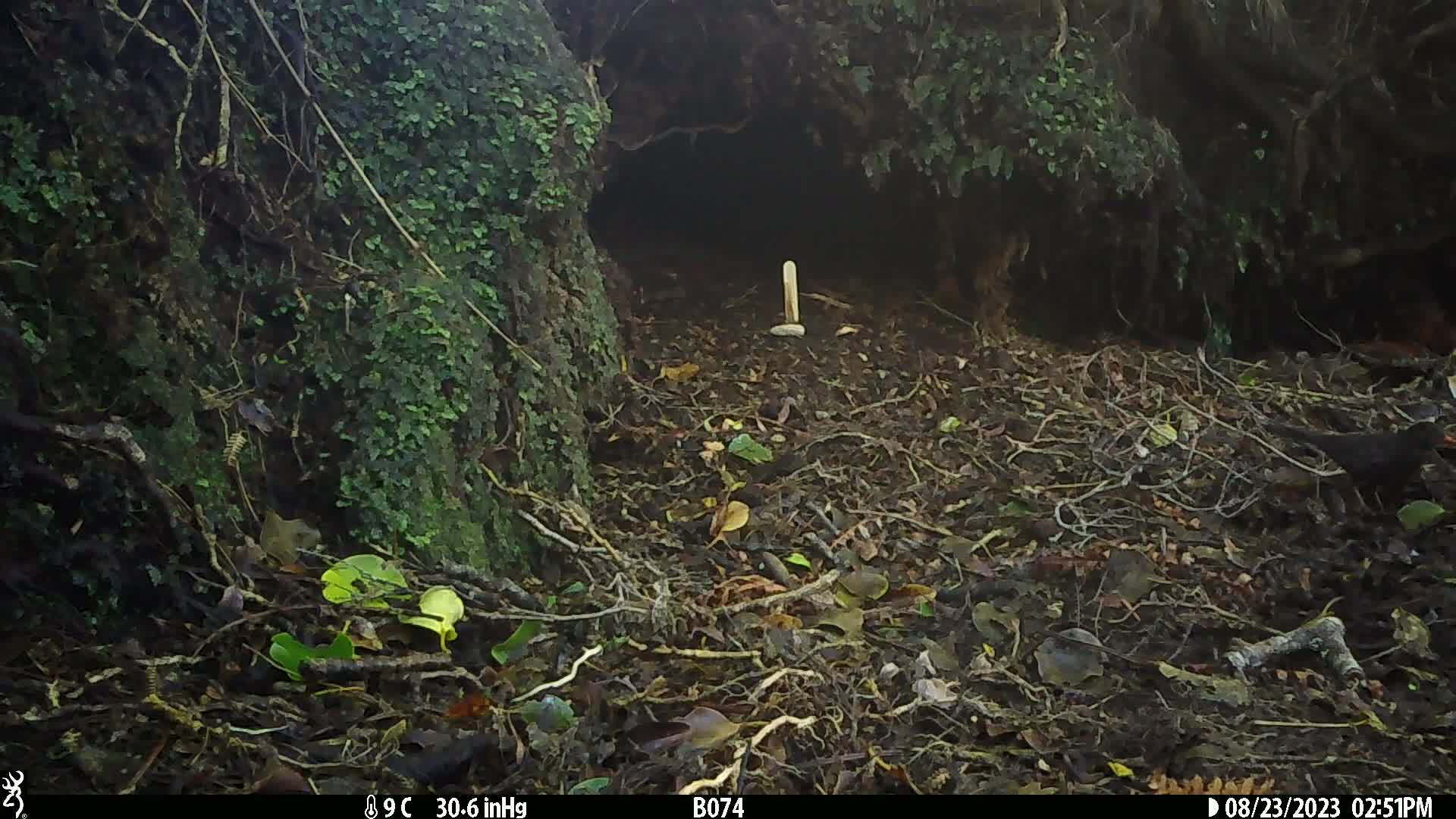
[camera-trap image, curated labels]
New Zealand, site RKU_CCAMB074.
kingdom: Animalia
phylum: Chordata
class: Aves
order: Passeriformes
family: Turdidae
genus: Turdus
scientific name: Turdus merula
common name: eurasian blackbird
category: blackbird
Blackbird (eurasian blackbird) (Turdus merula).